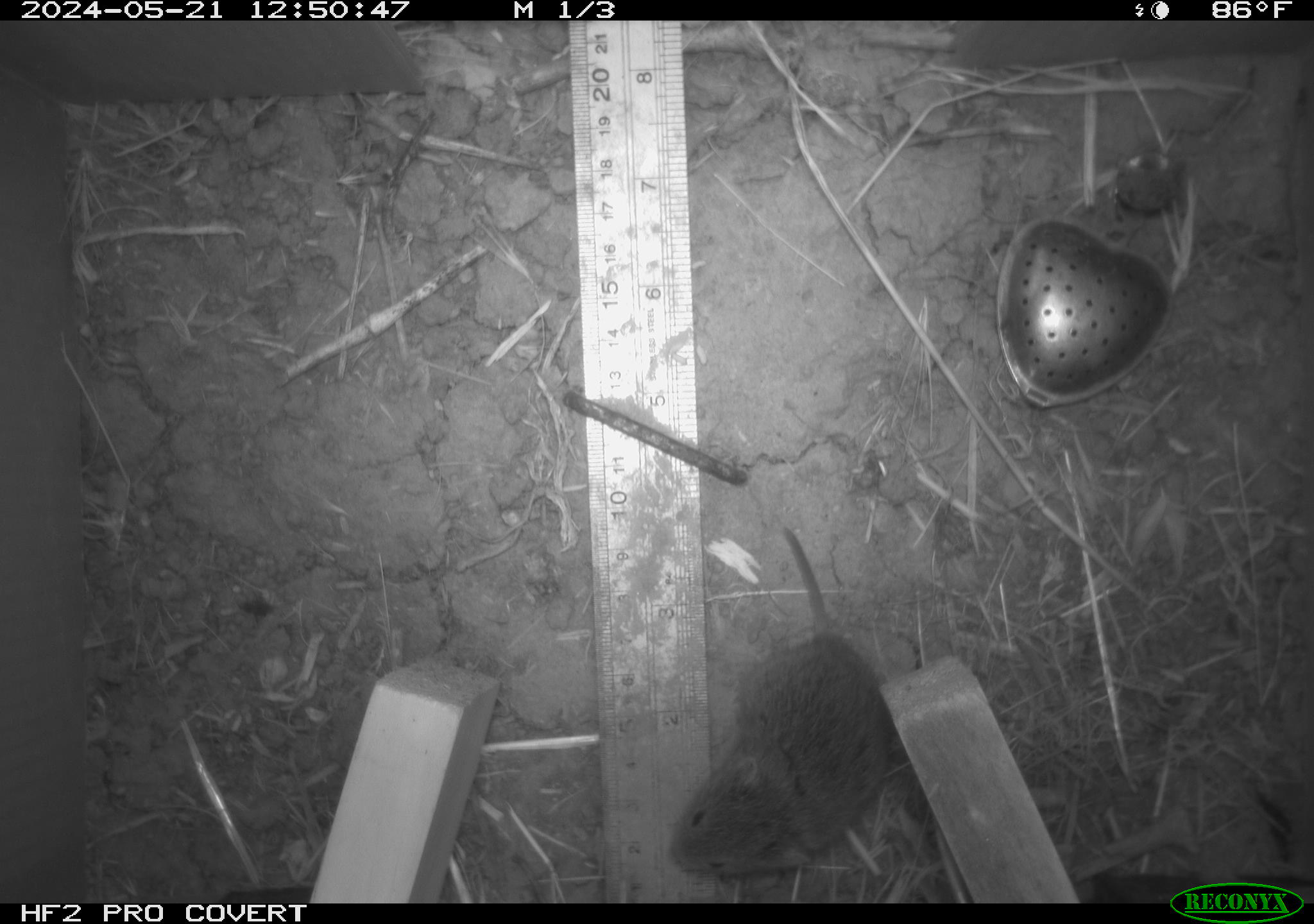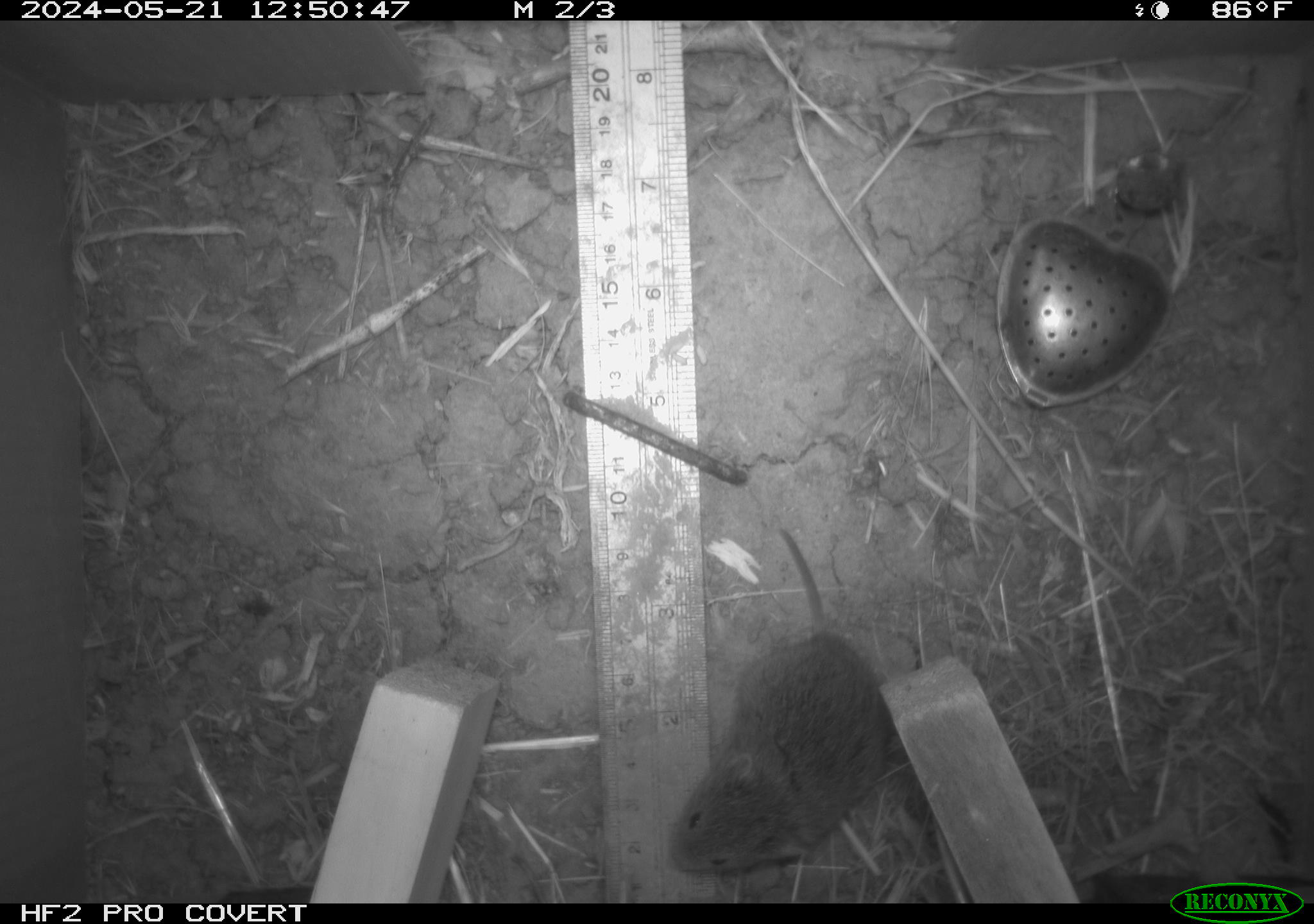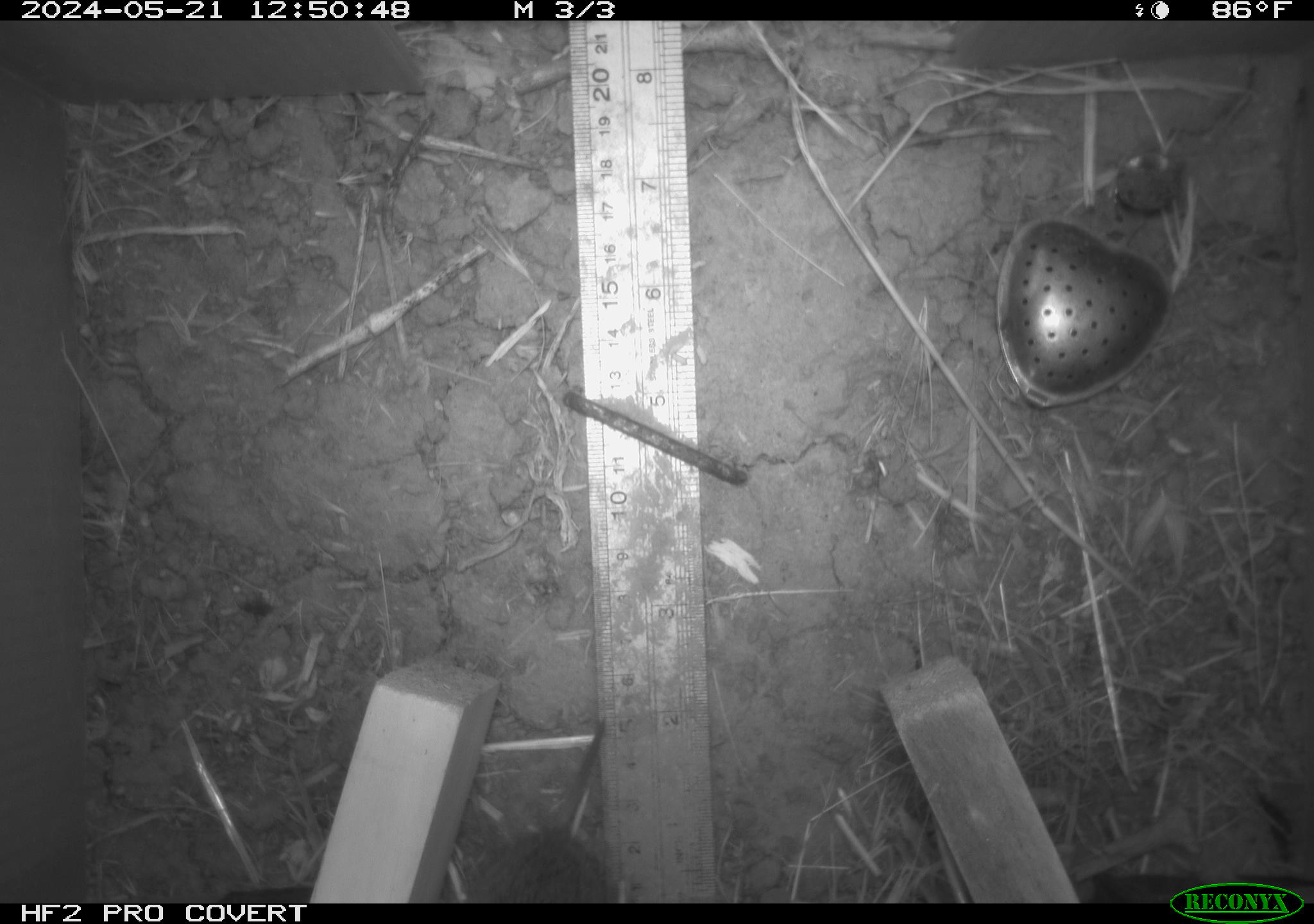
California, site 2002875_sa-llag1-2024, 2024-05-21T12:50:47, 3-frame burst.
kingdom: Animalia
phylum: Chordata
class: Mammalia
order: Rodentia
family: Cricetidae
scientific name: Arvicolinae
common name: voles, lemmings, and muskrats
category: arvicolinae subfamily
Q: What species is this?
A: Arvicolinae subfamily (voles, lemmings, and muskrats) (Arvicolinae).